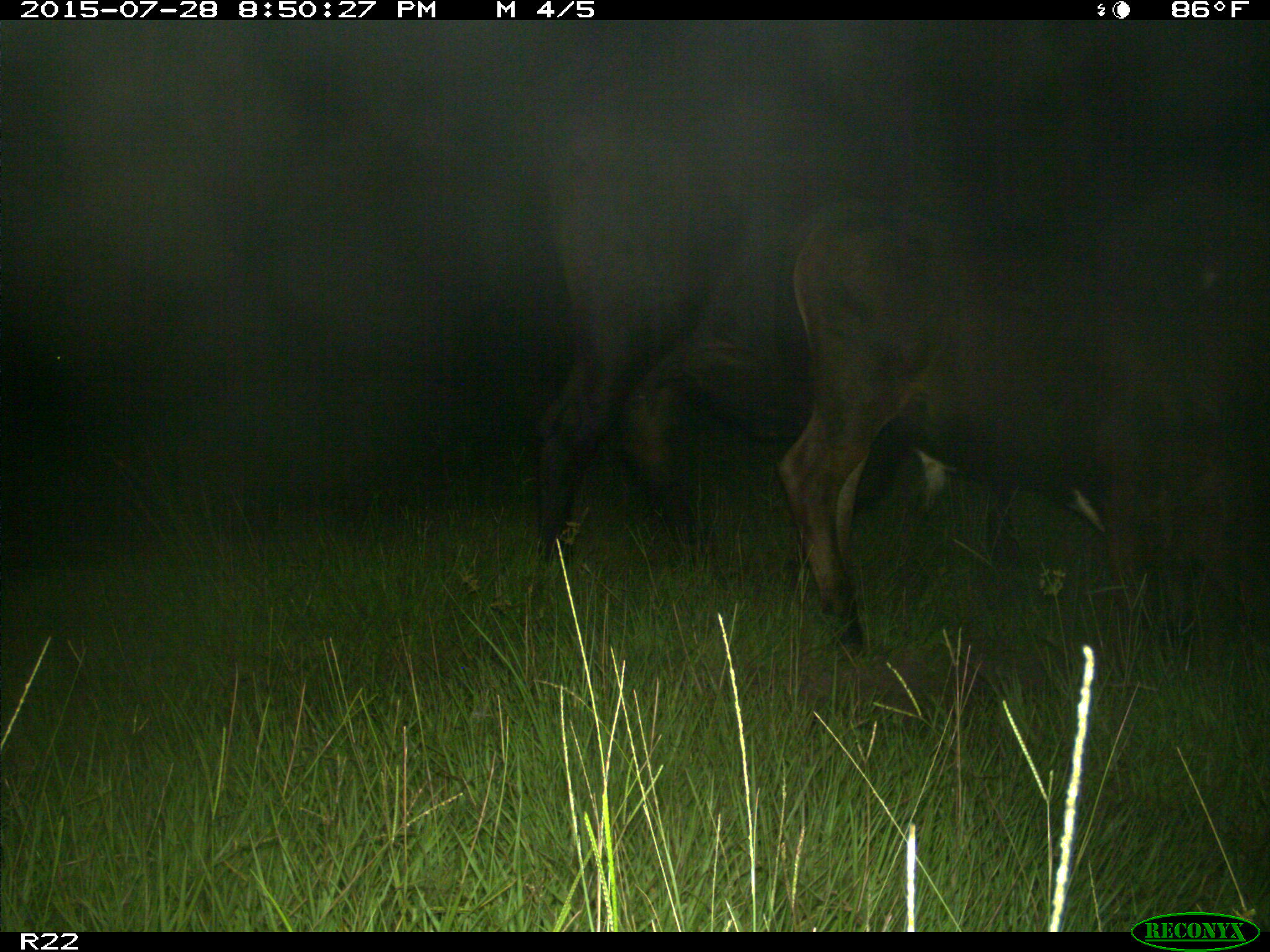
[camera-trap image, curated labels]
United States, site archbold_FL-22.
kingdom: Animalia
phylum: Chordata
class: Mammalia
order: Artiodactyla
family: Bovidae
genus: Bos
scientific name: Bos taurus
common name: domestic cow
Bos taurus (domestic cow).